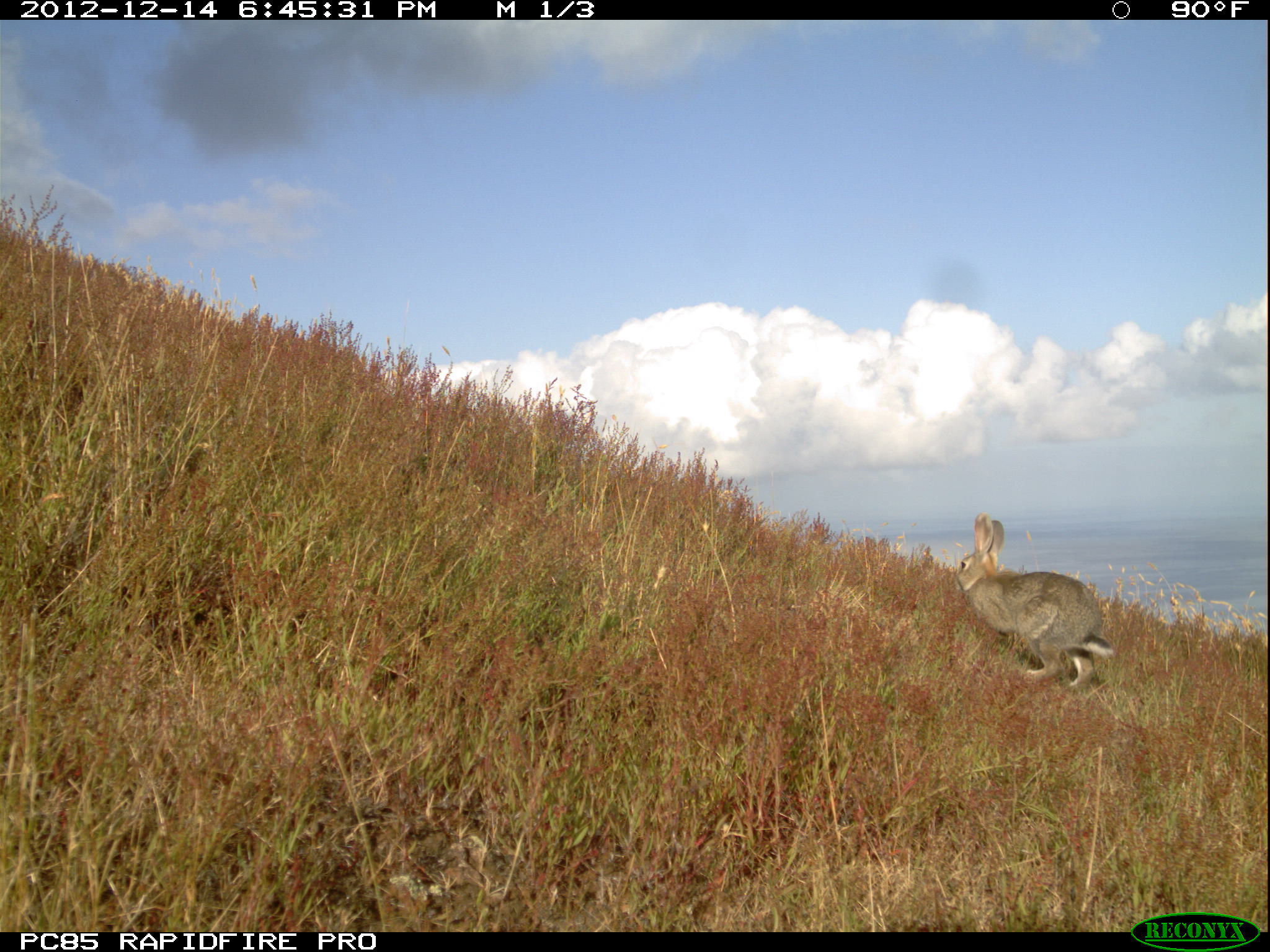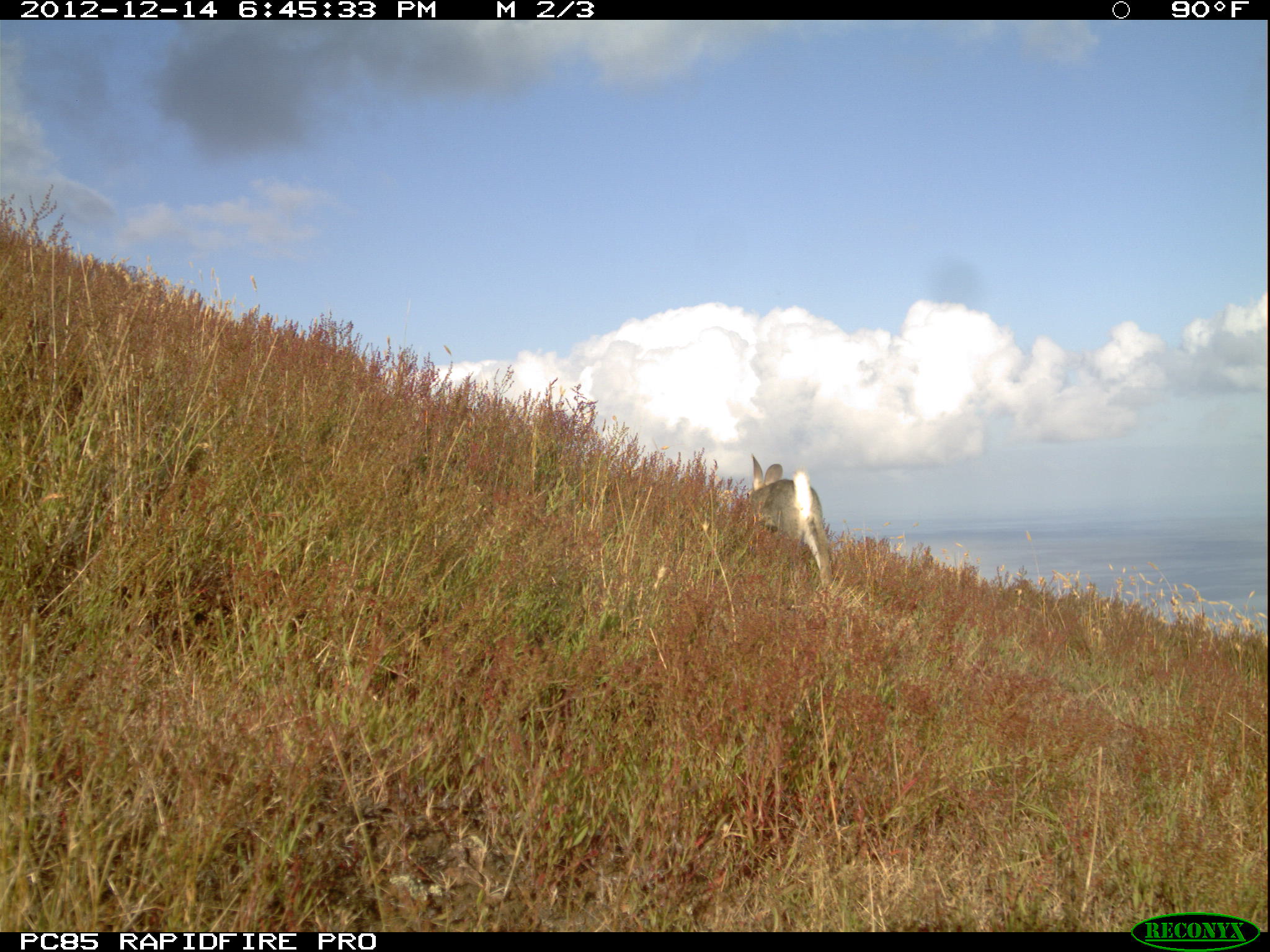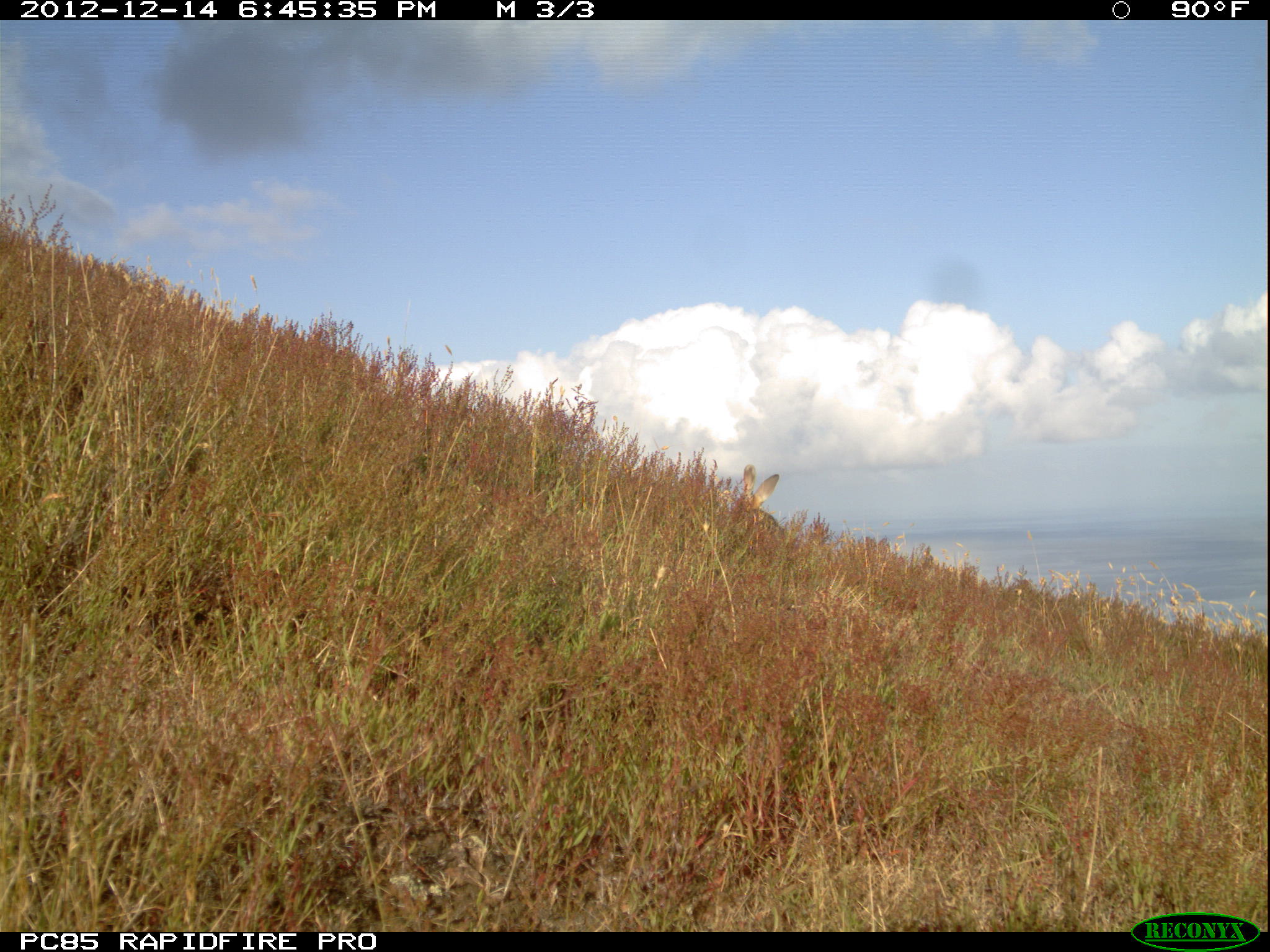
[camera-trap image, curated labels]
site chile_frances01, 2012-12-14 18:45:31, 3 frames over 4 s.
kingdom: Animalia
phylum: Chordata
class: Mammalia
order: Lagomorpha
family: Leporidae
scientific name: Leporidae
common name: rabbits and hares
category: rabbit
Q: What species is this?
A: Rabbit (rabbits and hares) (Leporidae).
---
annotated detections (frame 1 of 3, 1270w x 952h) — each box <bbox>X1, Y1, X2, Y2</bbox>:
rabbit: <bbox>949, 514, 1114, 693</bbox>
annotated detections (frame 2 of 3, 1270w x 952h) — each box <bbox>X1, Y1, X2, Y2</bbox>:
rabbit: <bbox>736, 458, 832, 594</bbox>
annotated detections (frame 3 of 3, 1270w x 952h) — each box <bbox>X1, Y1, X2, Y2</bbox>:
rabbit: <bbox>715, 466, 786, 558</bbox>